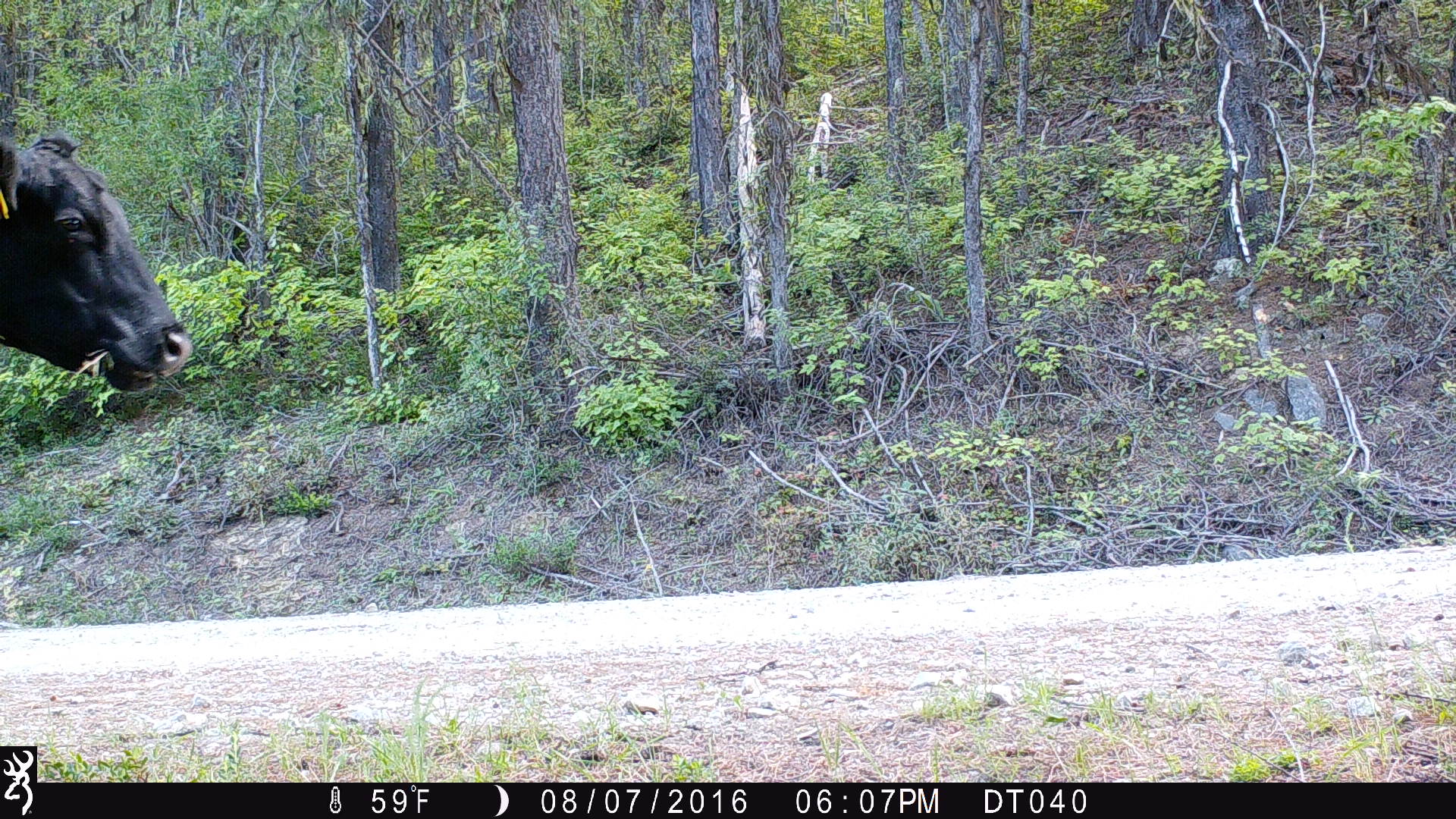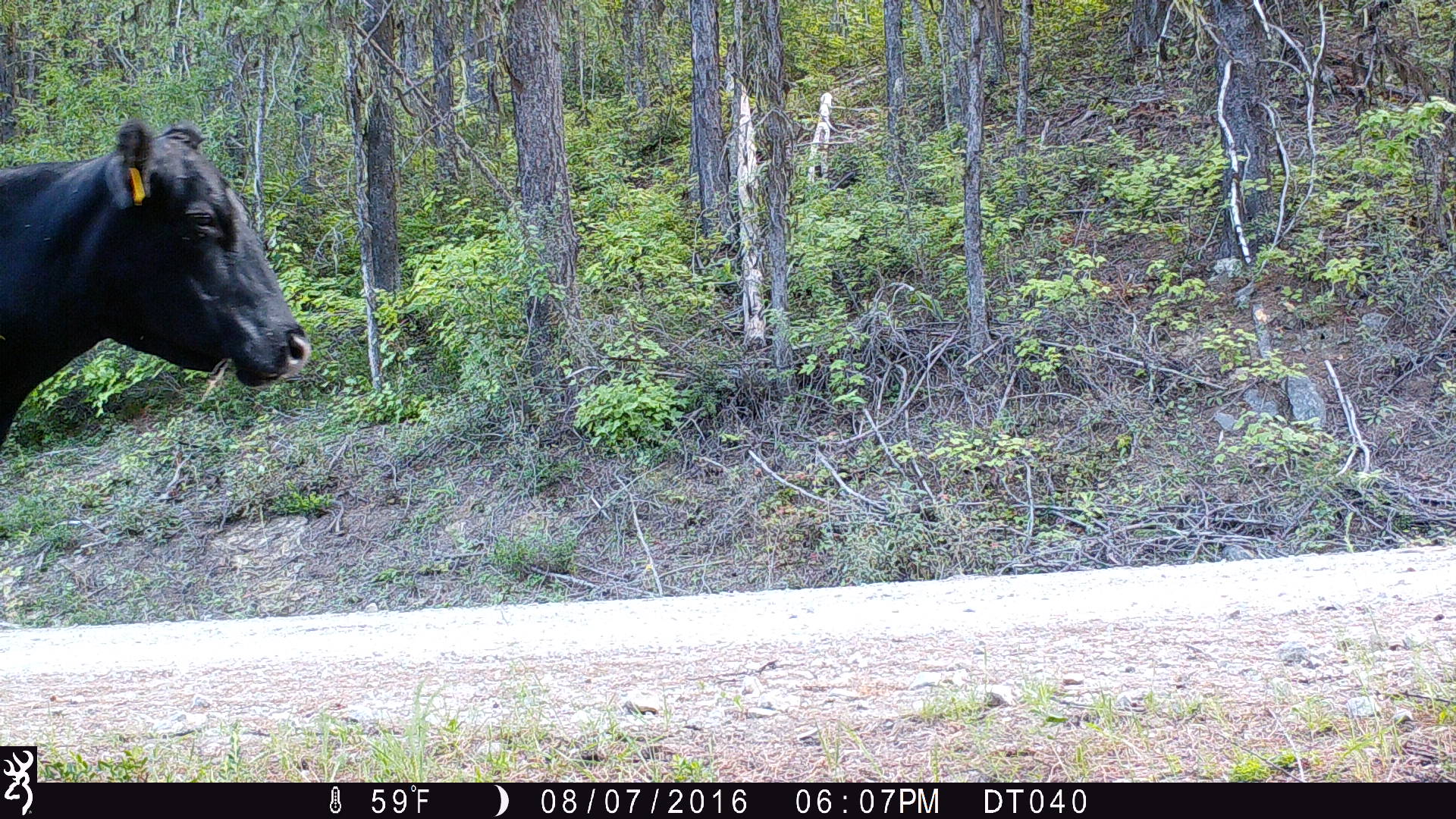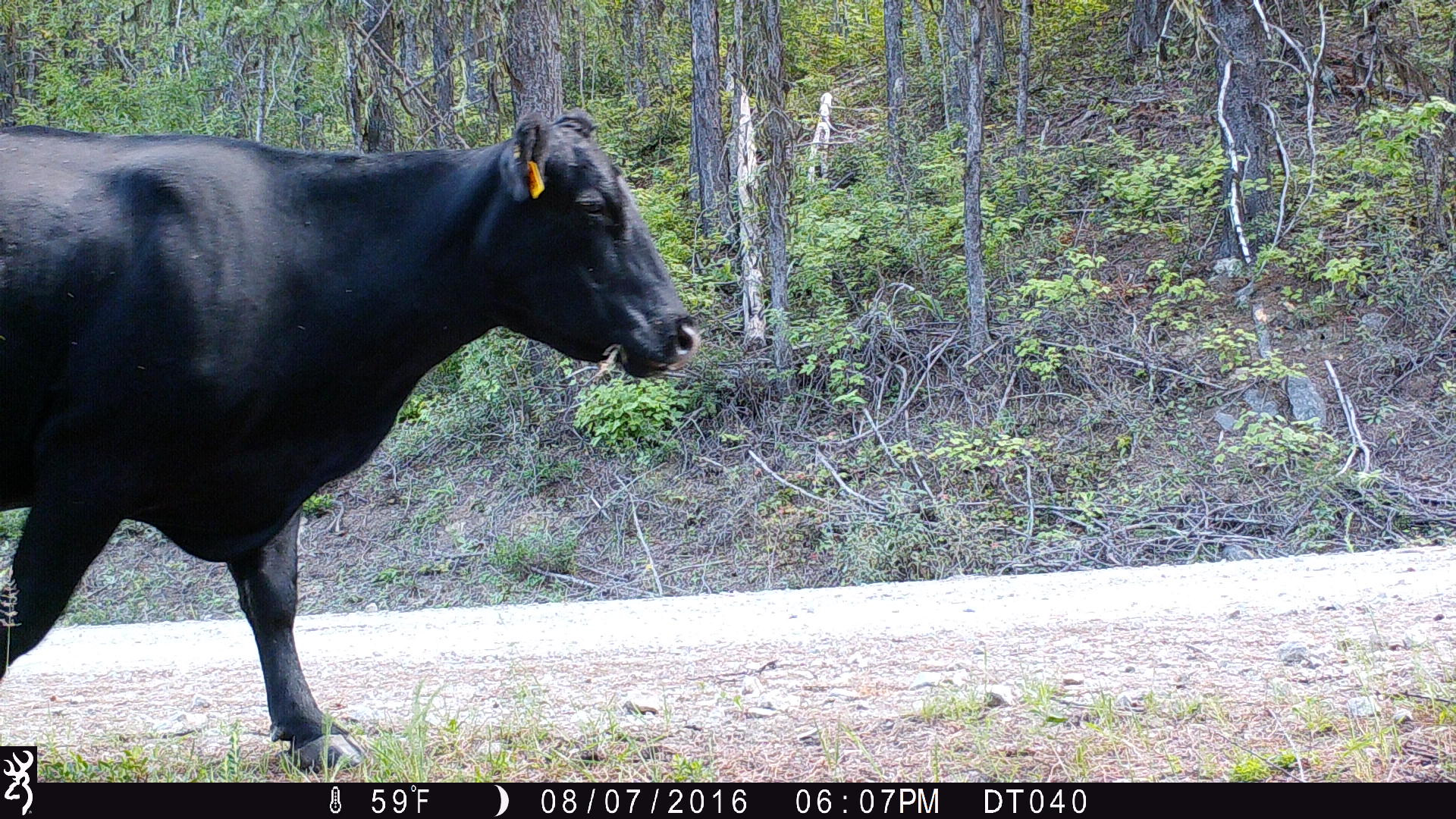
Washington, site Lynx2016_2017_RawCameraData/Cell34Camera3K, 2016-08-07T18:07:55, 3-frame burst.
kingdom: Animalia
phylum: Chordata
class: Mammalia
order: Artiodactyla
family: Bovidae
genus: Bos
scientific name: Bos taurus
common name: domestic cattle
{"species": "domestic cattle (Bos taurus)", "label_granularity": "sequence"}